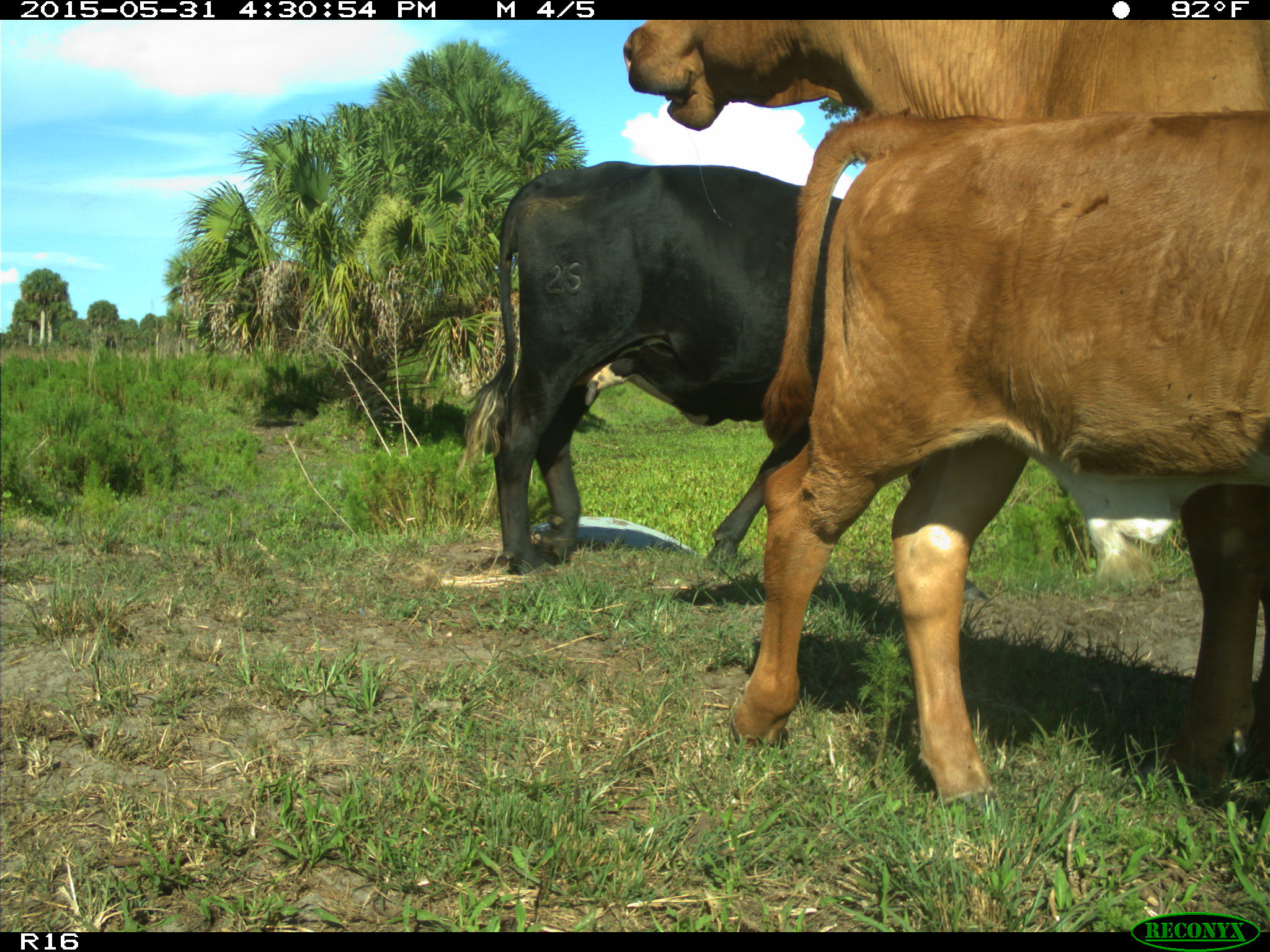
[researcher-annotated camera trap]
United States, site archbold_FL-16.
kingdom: Animalia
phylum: Chordata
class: Mammalia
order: Artiodactyla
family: Bovidae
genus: Bos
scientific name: Bos taurus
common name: domestic cow